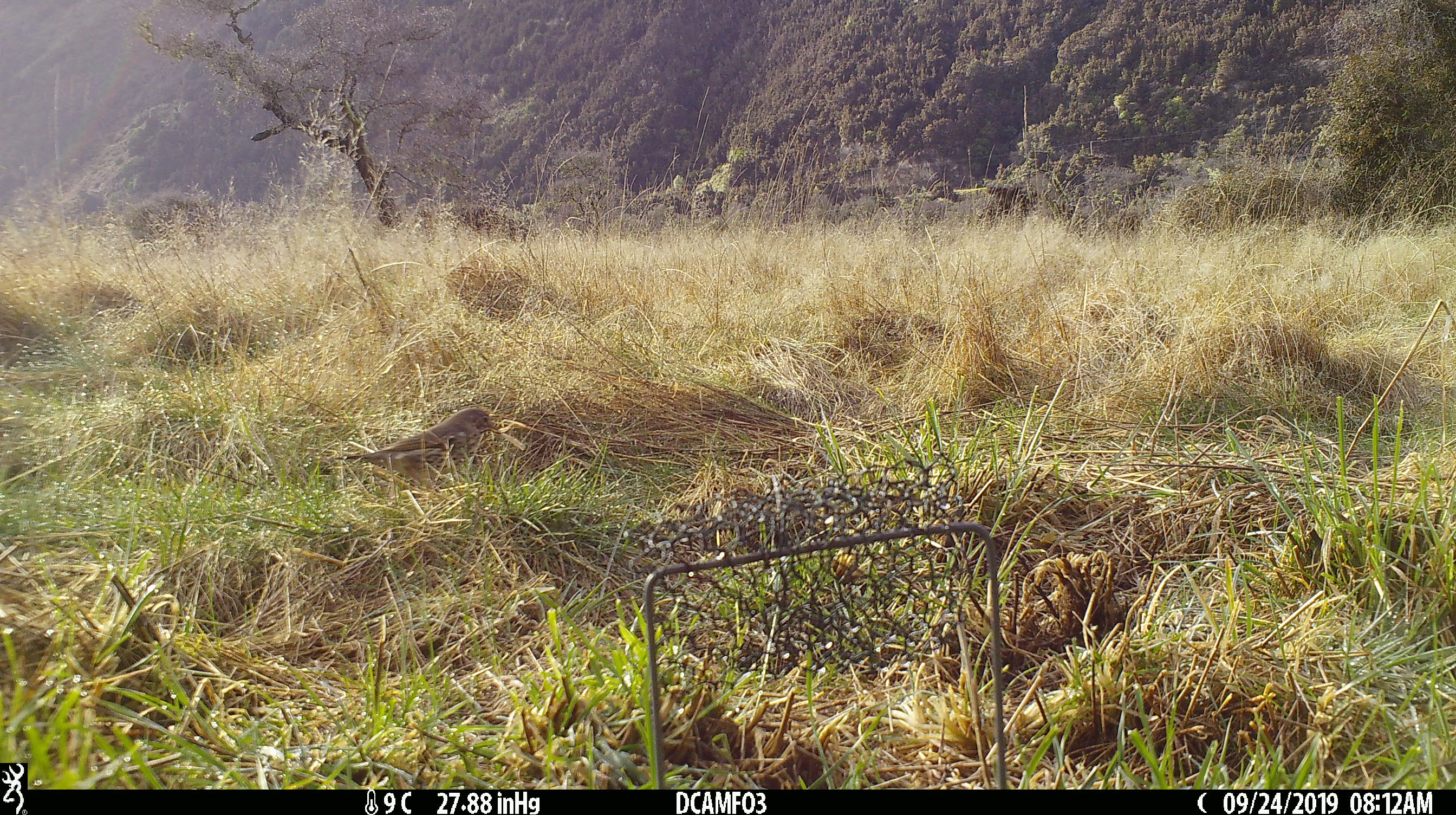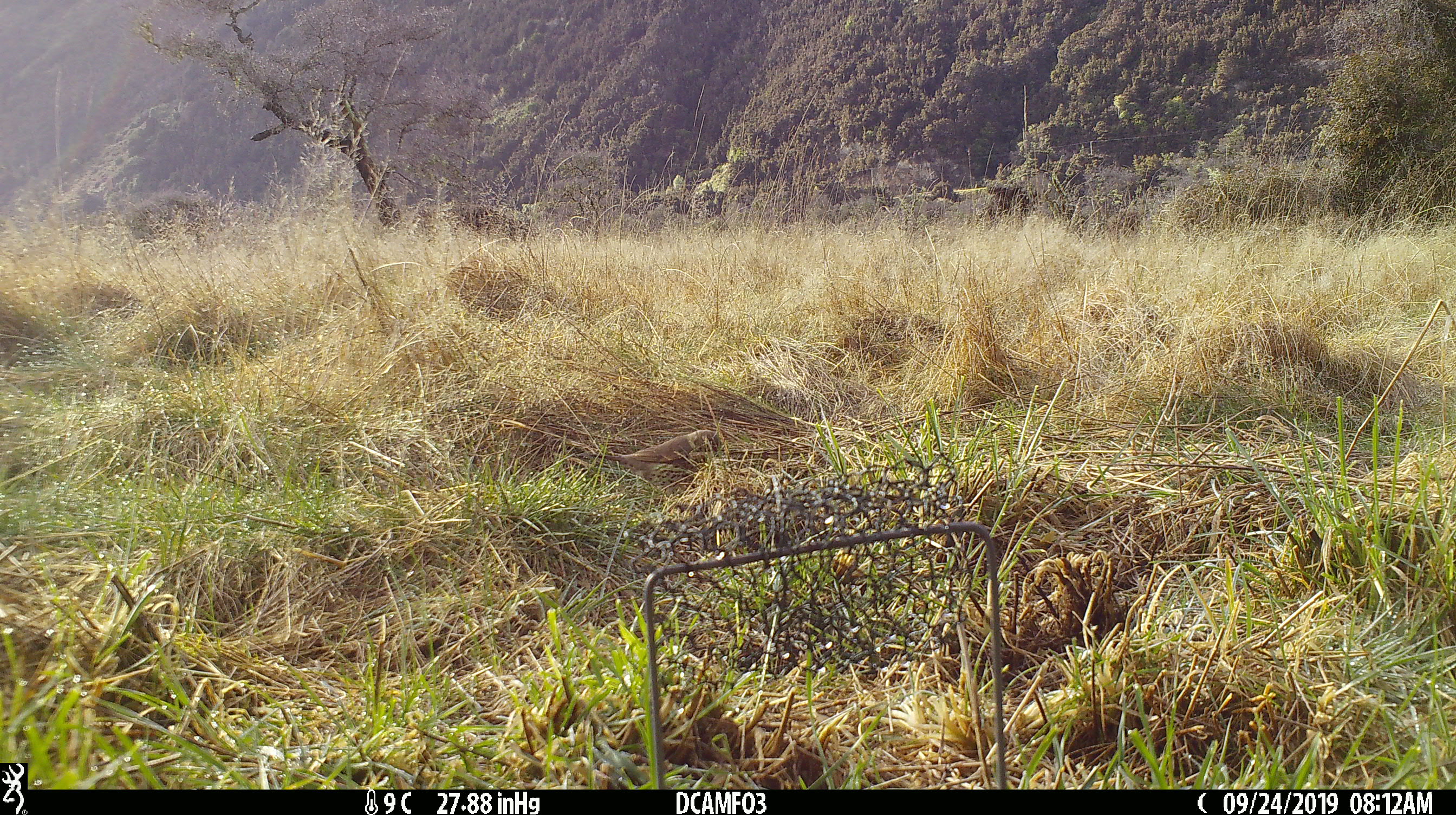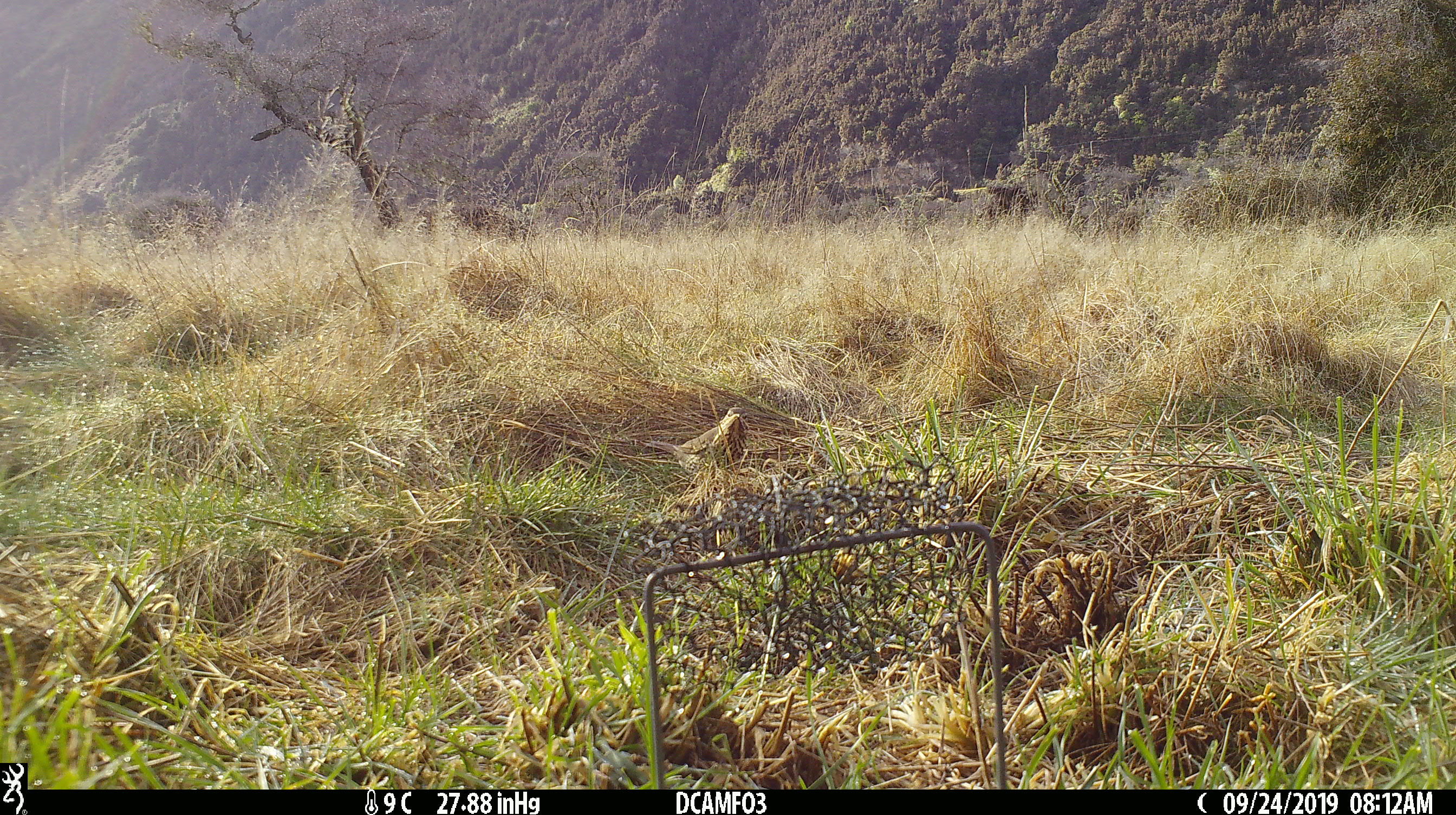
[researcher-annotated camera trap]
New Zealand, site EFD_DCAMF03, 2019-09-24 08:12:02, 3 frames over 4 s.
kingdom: Animalia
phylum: Chordata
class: Aves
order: Passeriformes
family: Turdidae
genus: Turdus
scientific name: Turdus philomelos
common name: song thrush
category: thrush